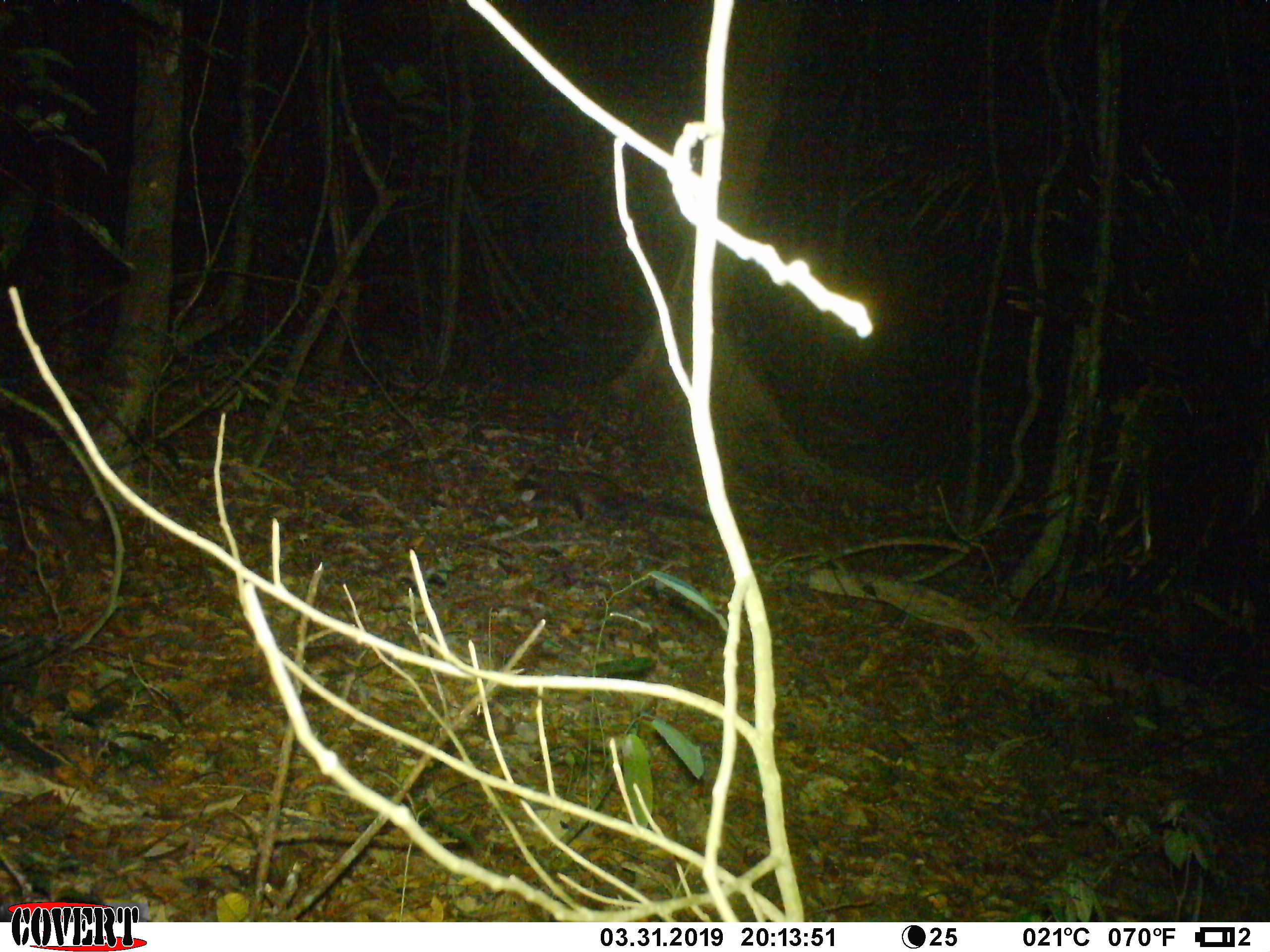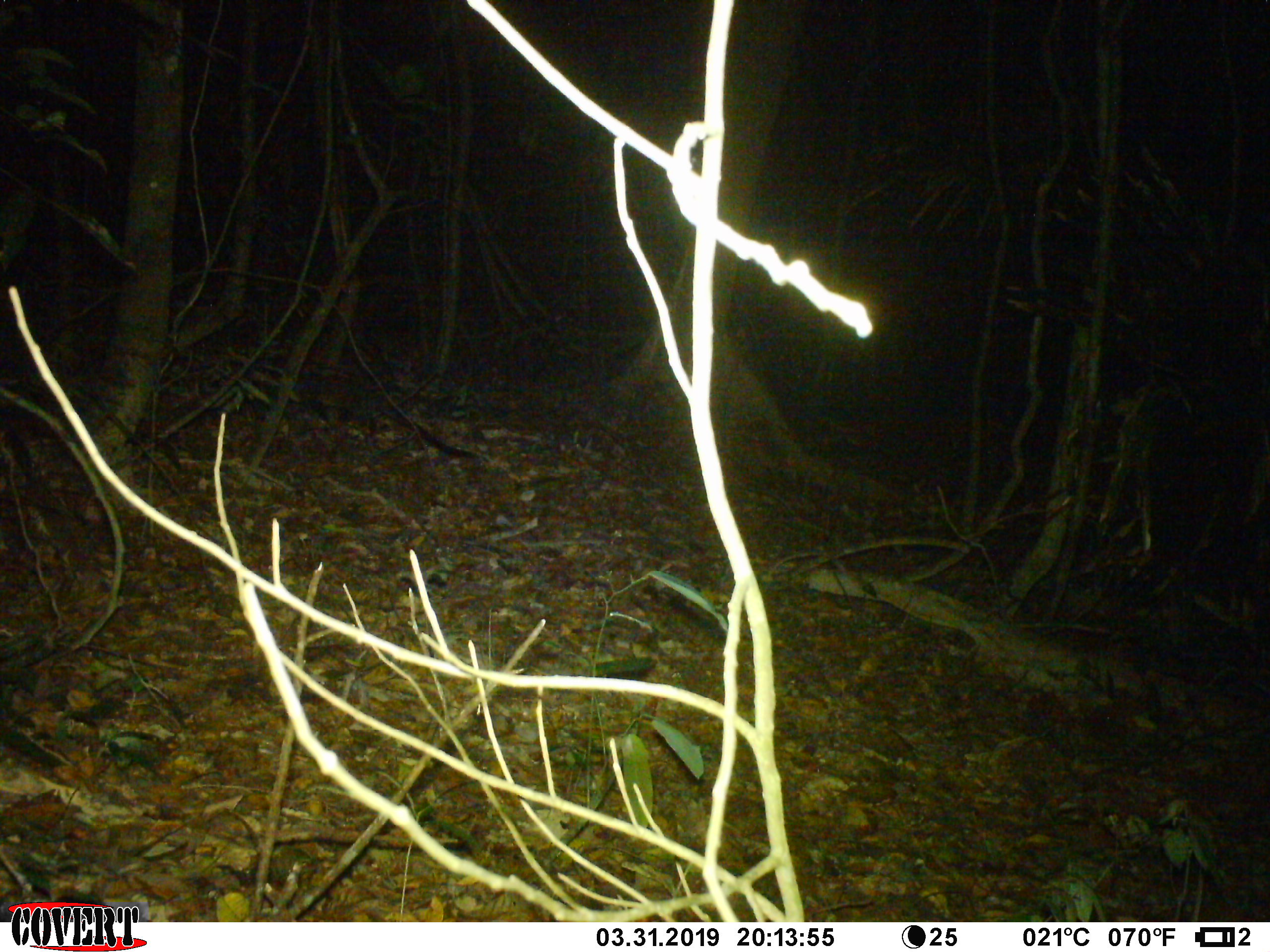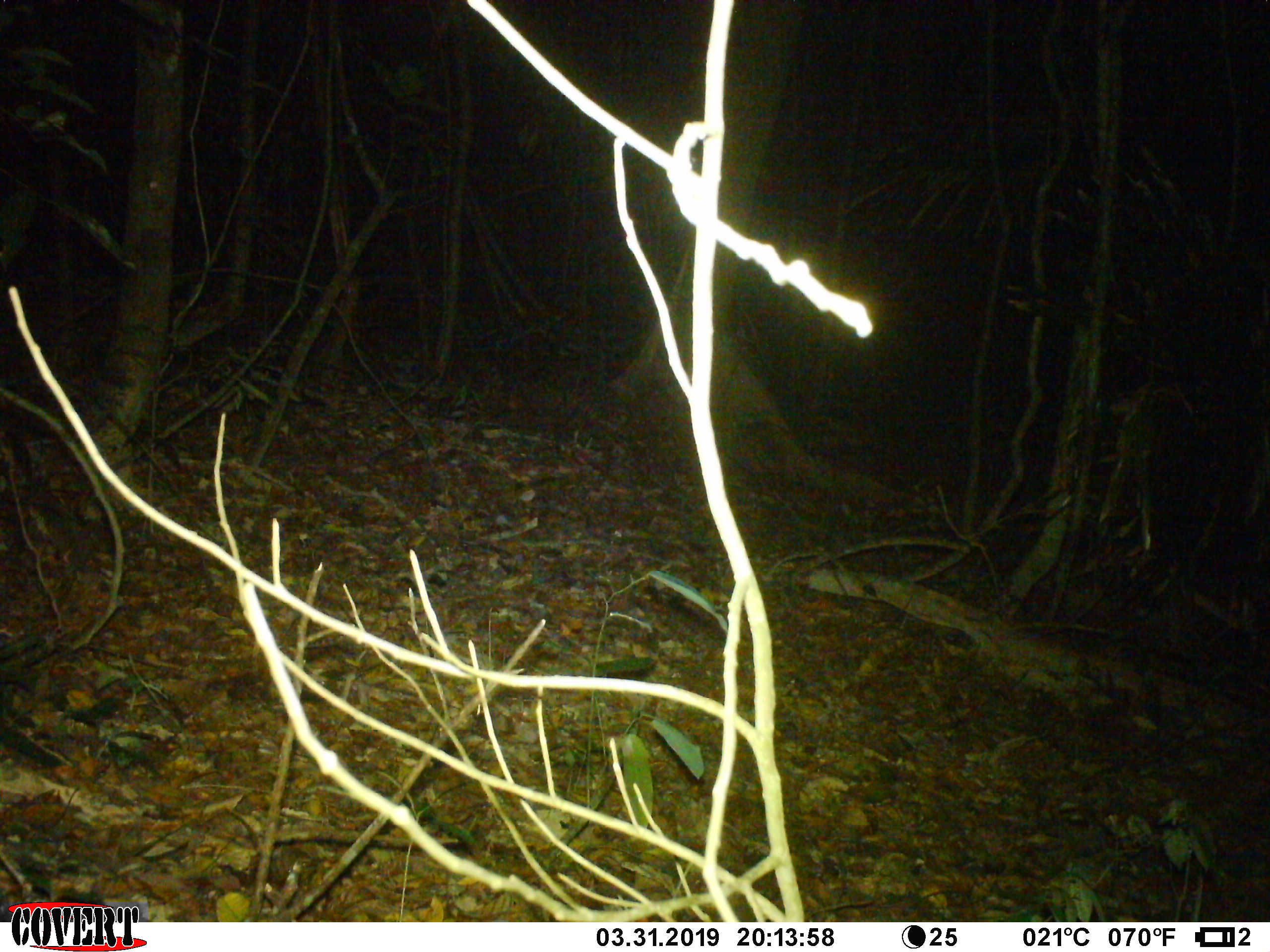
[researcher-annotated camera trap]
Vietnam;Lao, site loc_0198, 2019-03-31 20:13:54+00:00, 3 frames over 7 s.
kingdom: Animalia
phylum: Chordata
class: Mammalia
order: Carnivora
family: Viverridae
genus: Paradoxurus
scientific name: Paradoxurus hermaphroditus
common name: common palm civet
Common palm civet (Paradoxurus hermaphroditus). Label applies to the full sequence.